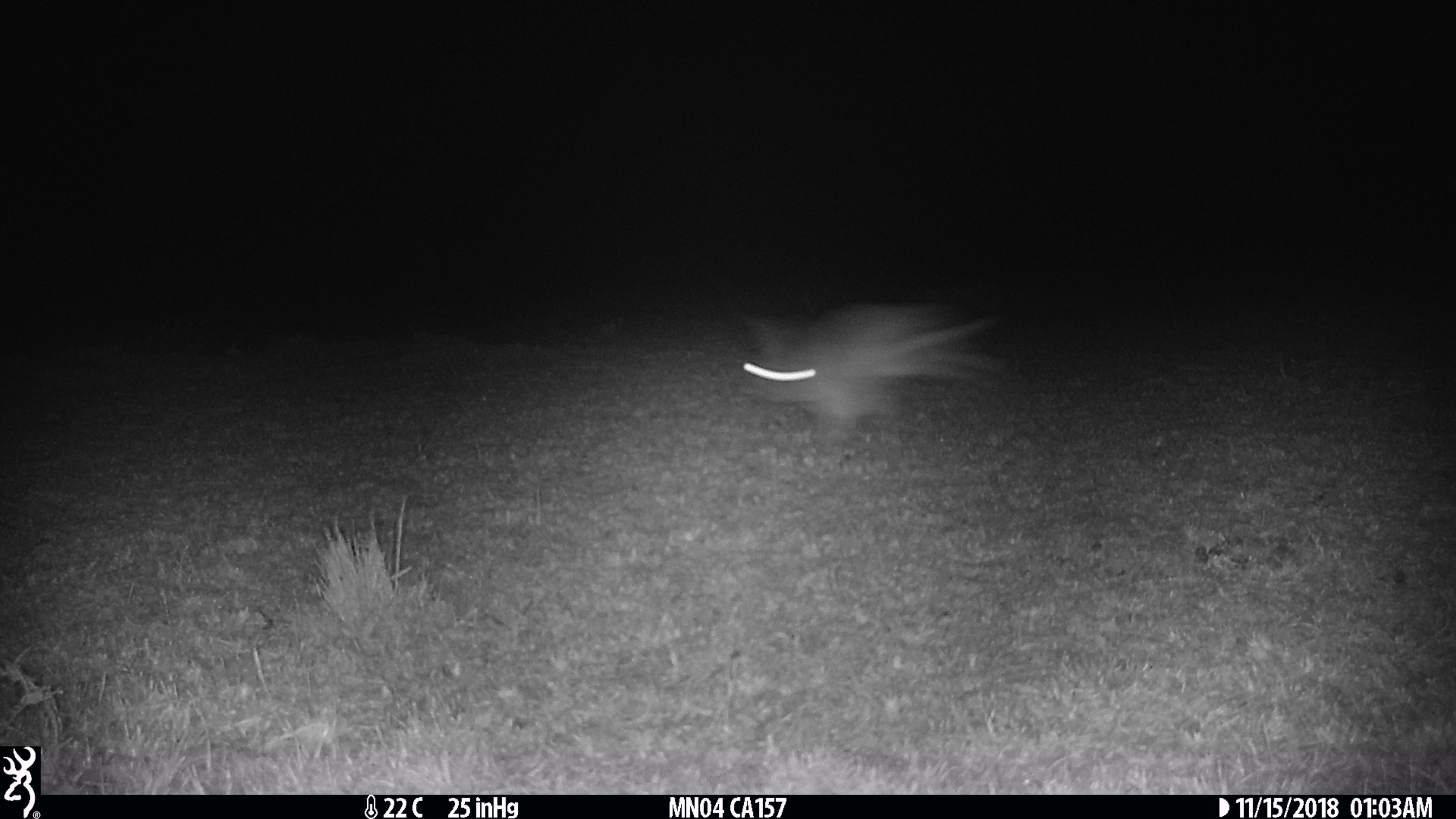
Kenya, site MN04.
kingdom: Animalia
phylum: Chordata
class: Mammalia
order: Lagomorpha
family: Leporidae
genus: Lepus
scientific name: Lepus capensis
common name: cape hare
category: hare